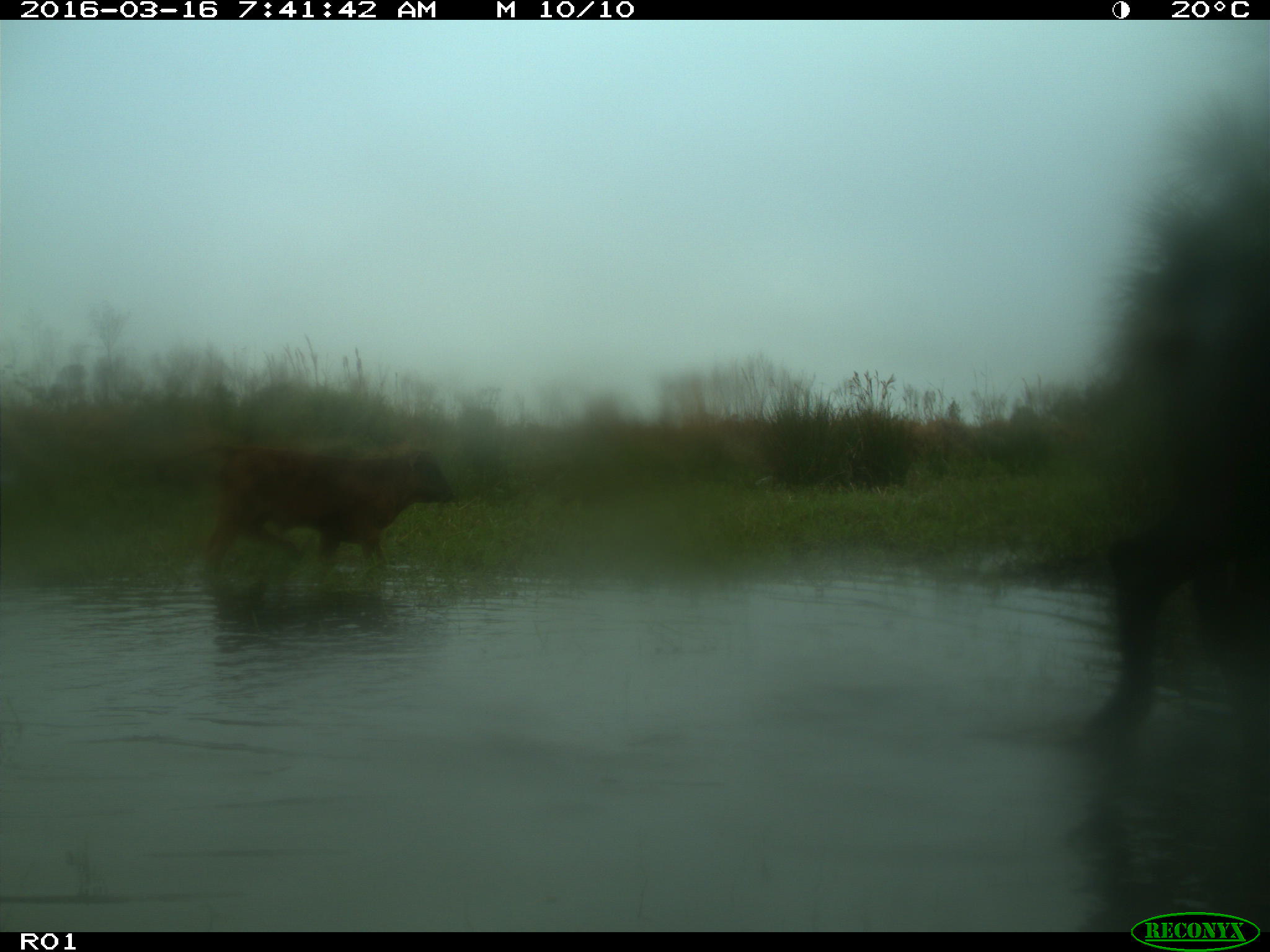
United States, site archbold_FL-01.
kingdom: Animalia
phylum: Chordata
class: Mammalia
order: Artiodactyla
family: Bovidae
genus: Bos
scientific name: Bos taurus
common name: domestic cow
Bos taurus (domestic cow).